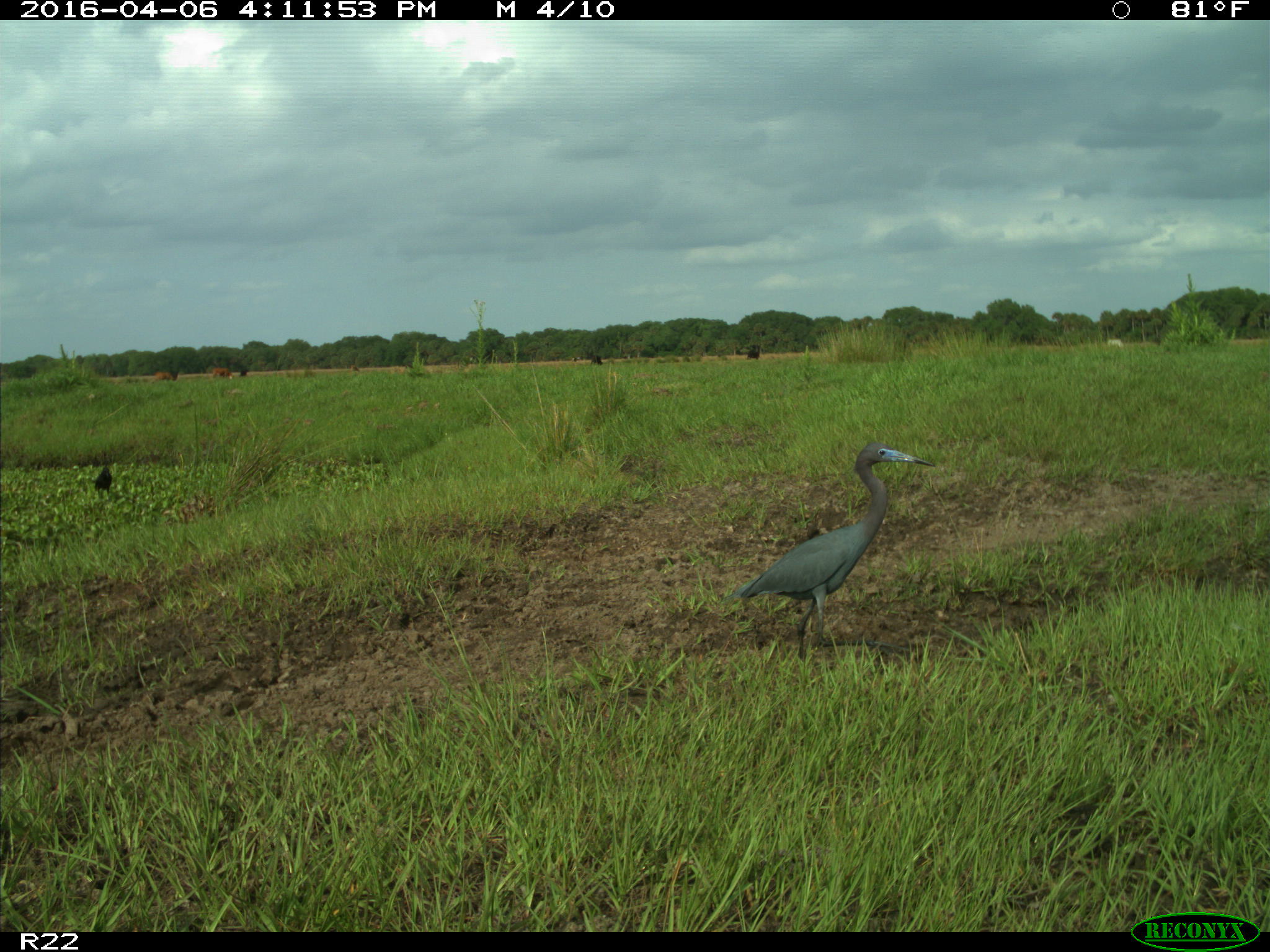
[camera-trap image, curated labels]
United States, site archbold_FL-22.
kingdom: Animalia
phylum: Chordata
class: Mammalia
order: Artiodactyla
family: Bovidae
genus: Bos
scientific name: Bos taurus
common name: domestic cow